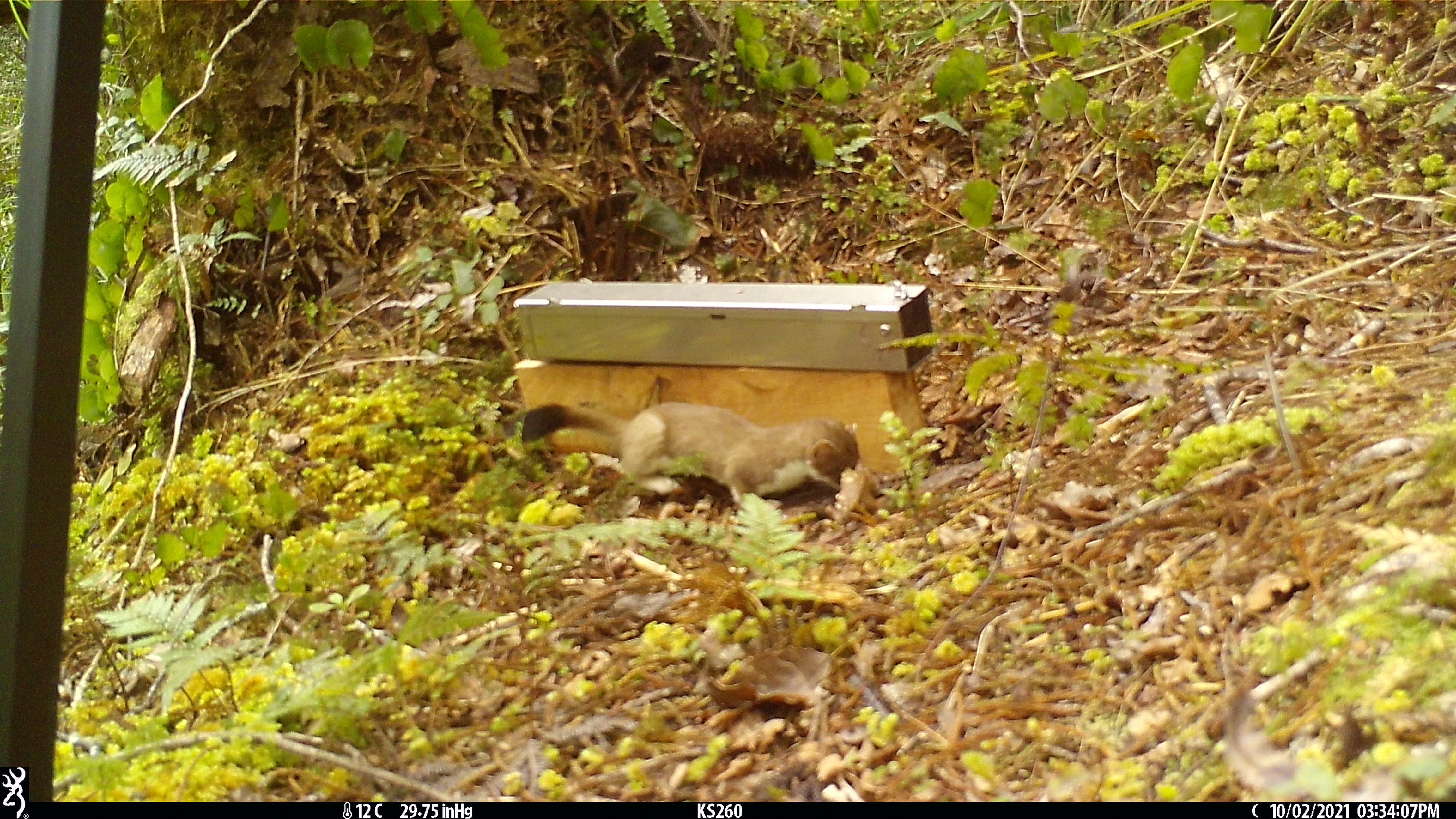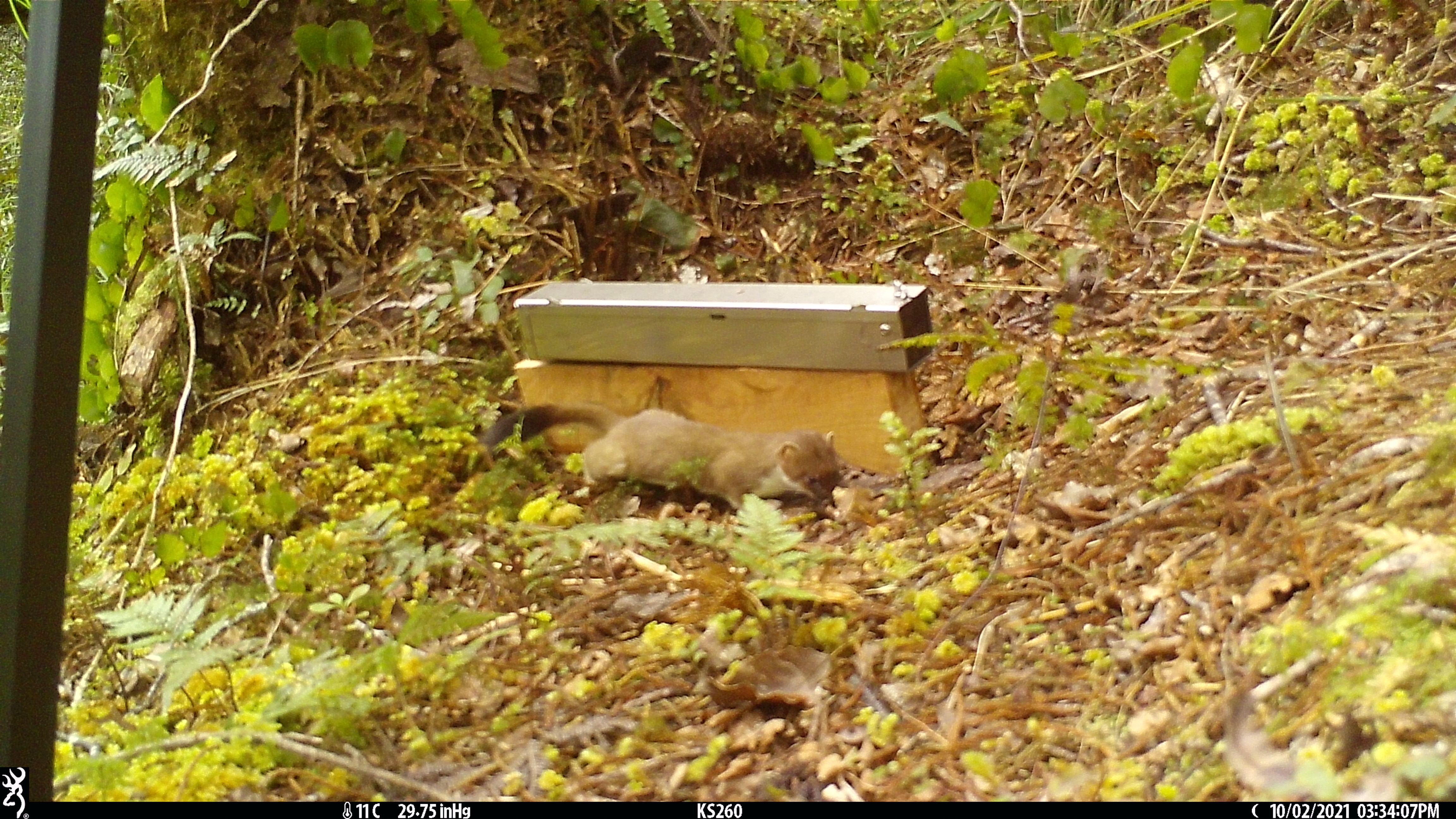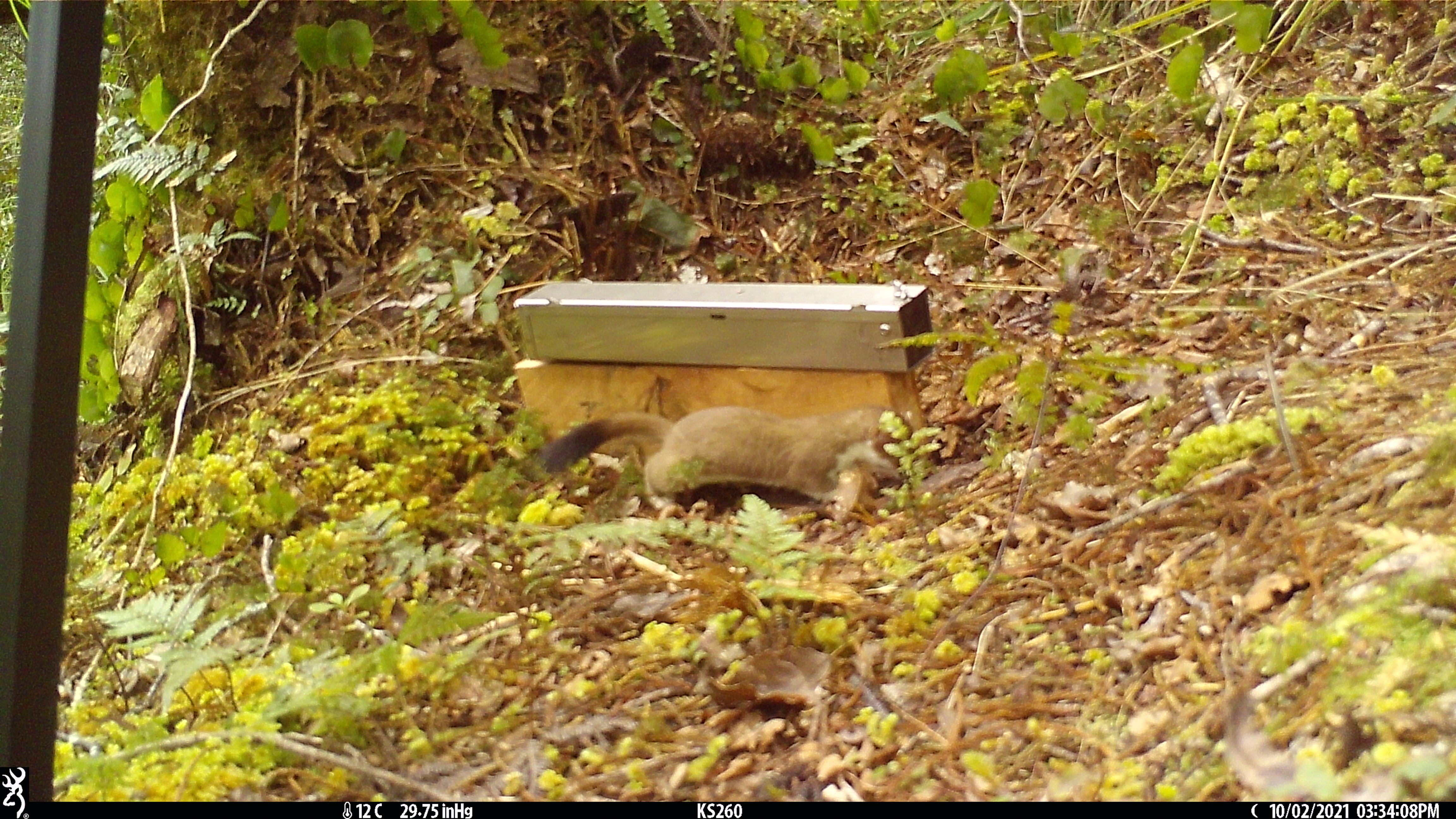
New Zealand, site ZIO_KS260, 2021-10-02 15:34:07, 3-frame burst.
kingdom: Animalia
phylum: Chordata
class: Mammalia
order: Carnivora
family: Mustelidae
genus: Mustela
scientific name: Mustela erminea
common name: stoat